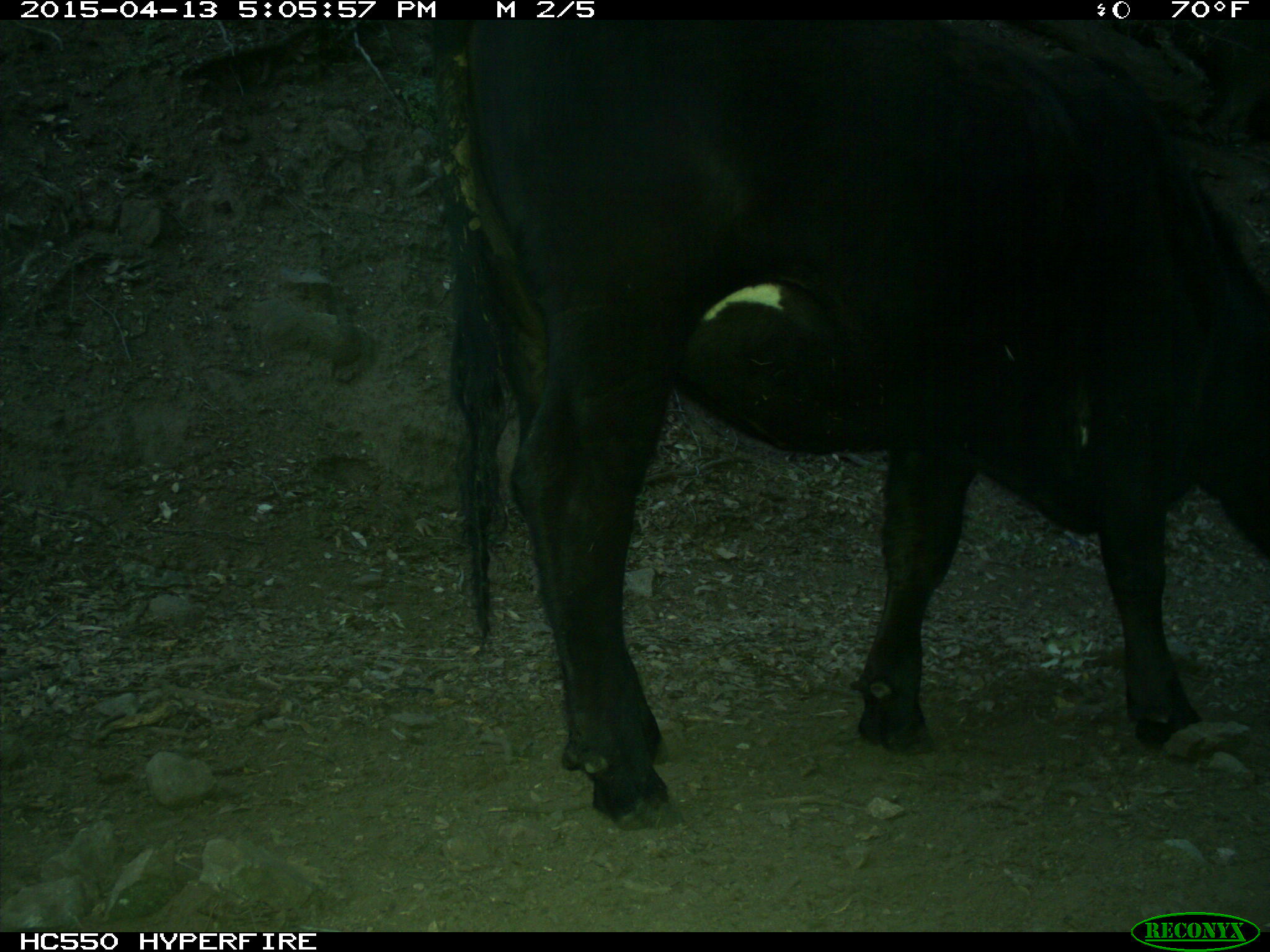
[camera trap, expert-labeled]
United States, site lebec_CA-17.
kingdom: Animalia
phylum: Chordata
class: Mammalia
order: Artiodactyla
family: Bovidae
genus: Bos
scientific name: Bos taurus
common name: domestic cow